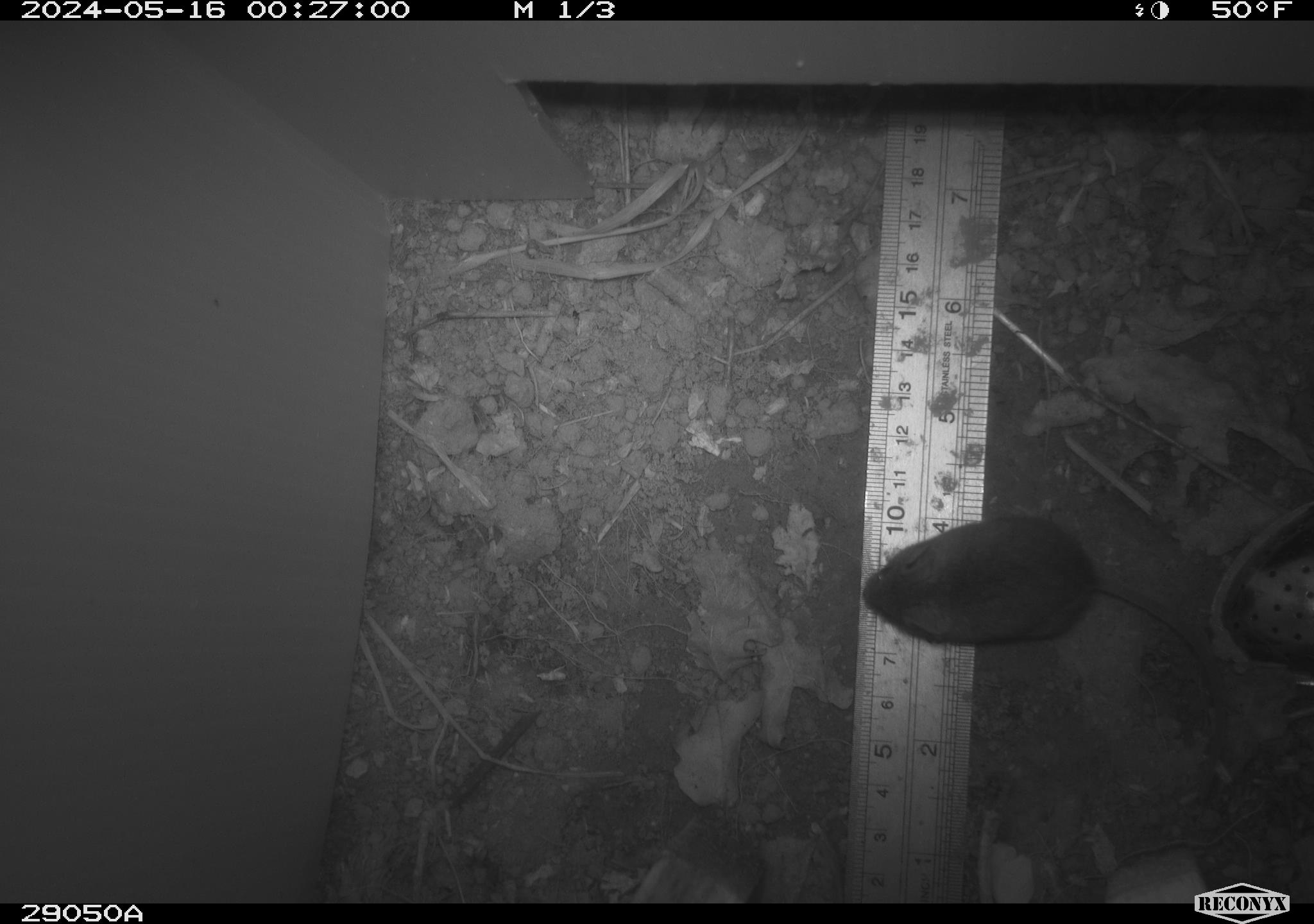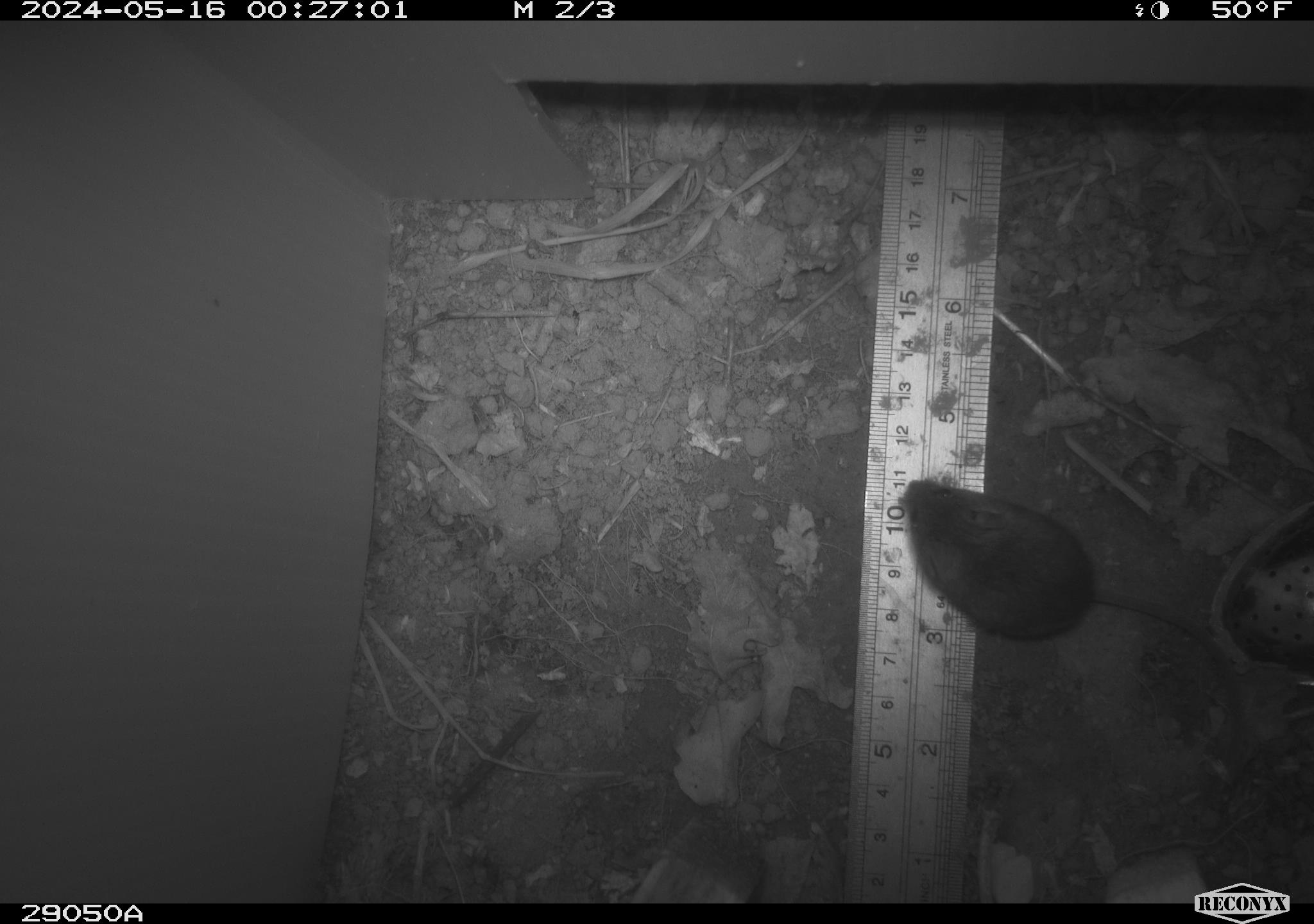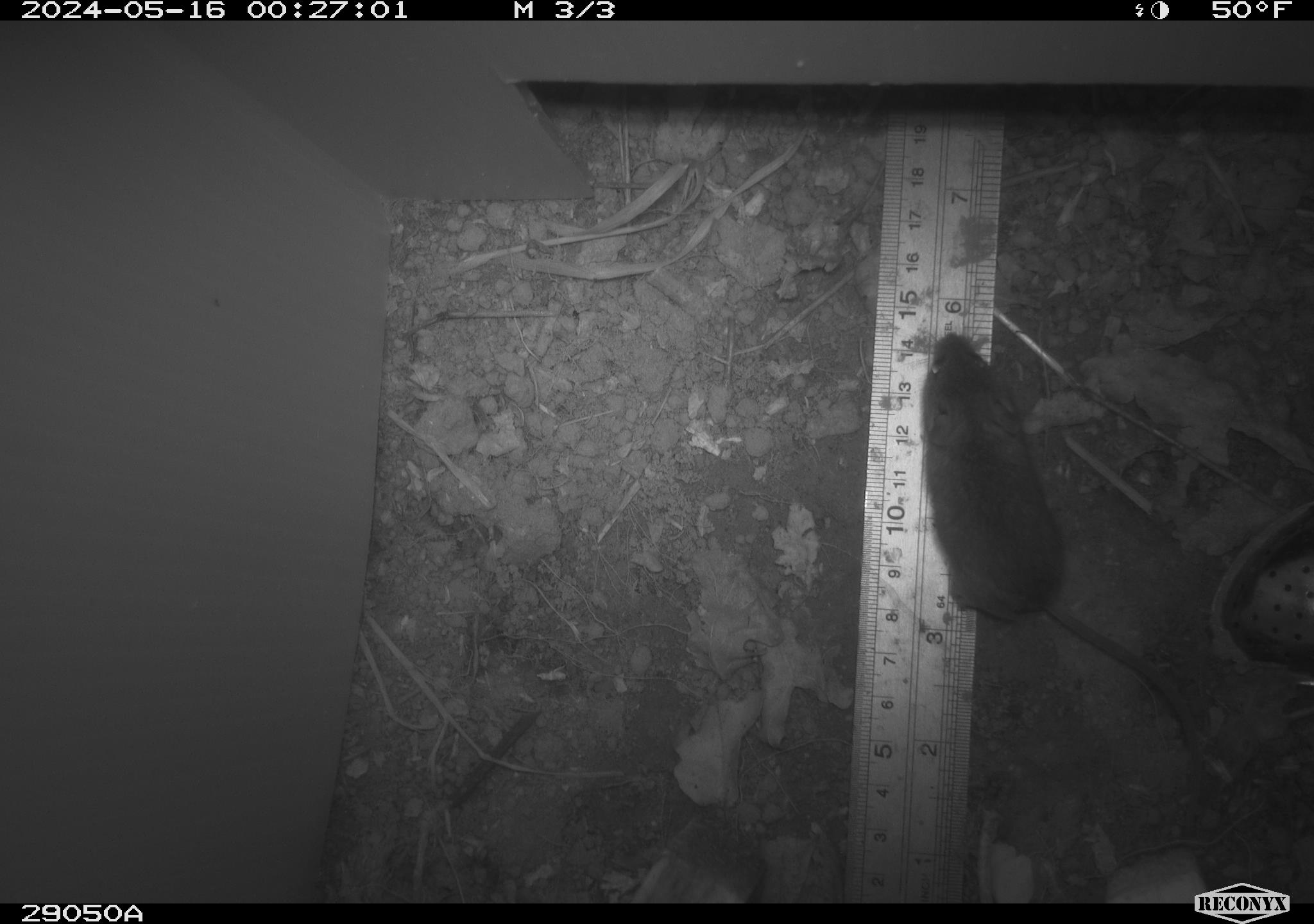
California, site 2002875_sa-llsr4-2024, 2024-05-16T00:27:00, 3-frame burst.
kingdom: Animalia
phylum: Chordata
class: Mammalia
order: Rodentia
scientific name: Rodentia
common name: mouse species